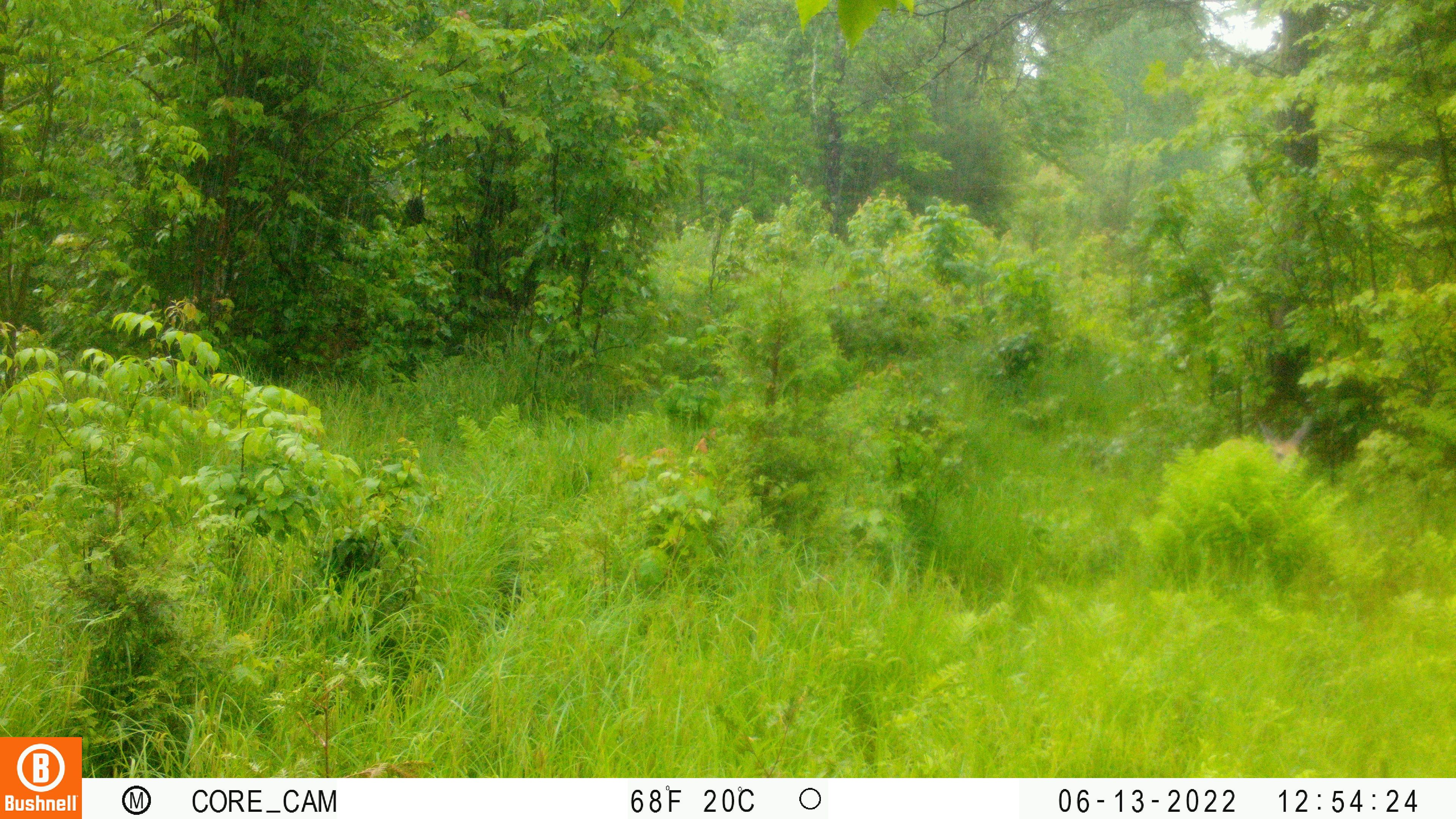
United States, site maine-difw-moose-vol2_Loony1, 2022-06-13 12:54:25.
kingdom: Animalia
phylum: Chordata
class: Mammalia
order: Artiodactyla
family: Cervidae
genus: Odocoileus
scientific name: Odocoileus virginianus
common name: white-tailed deer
White-tailed deer (Odocoileus virginianus).